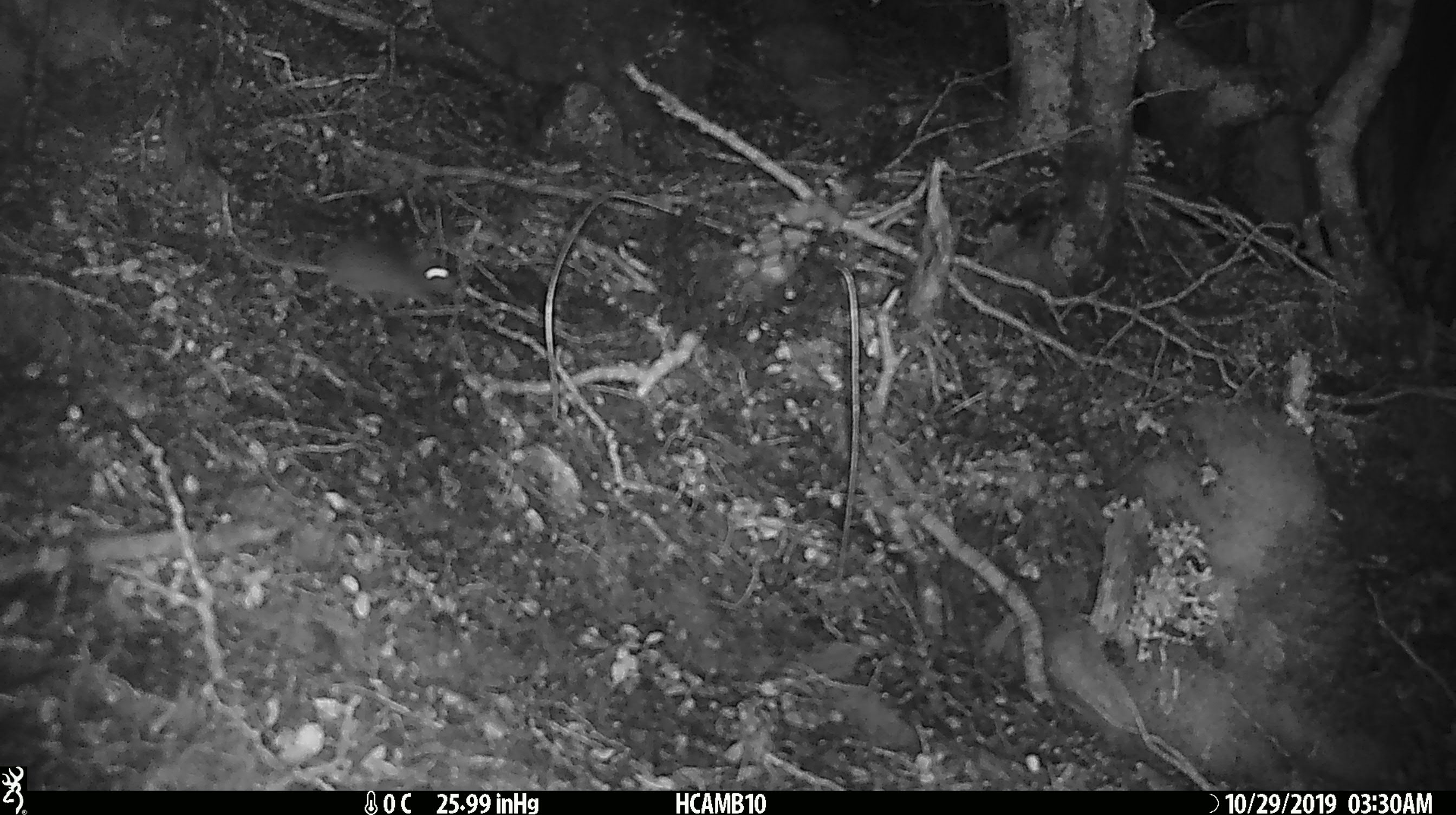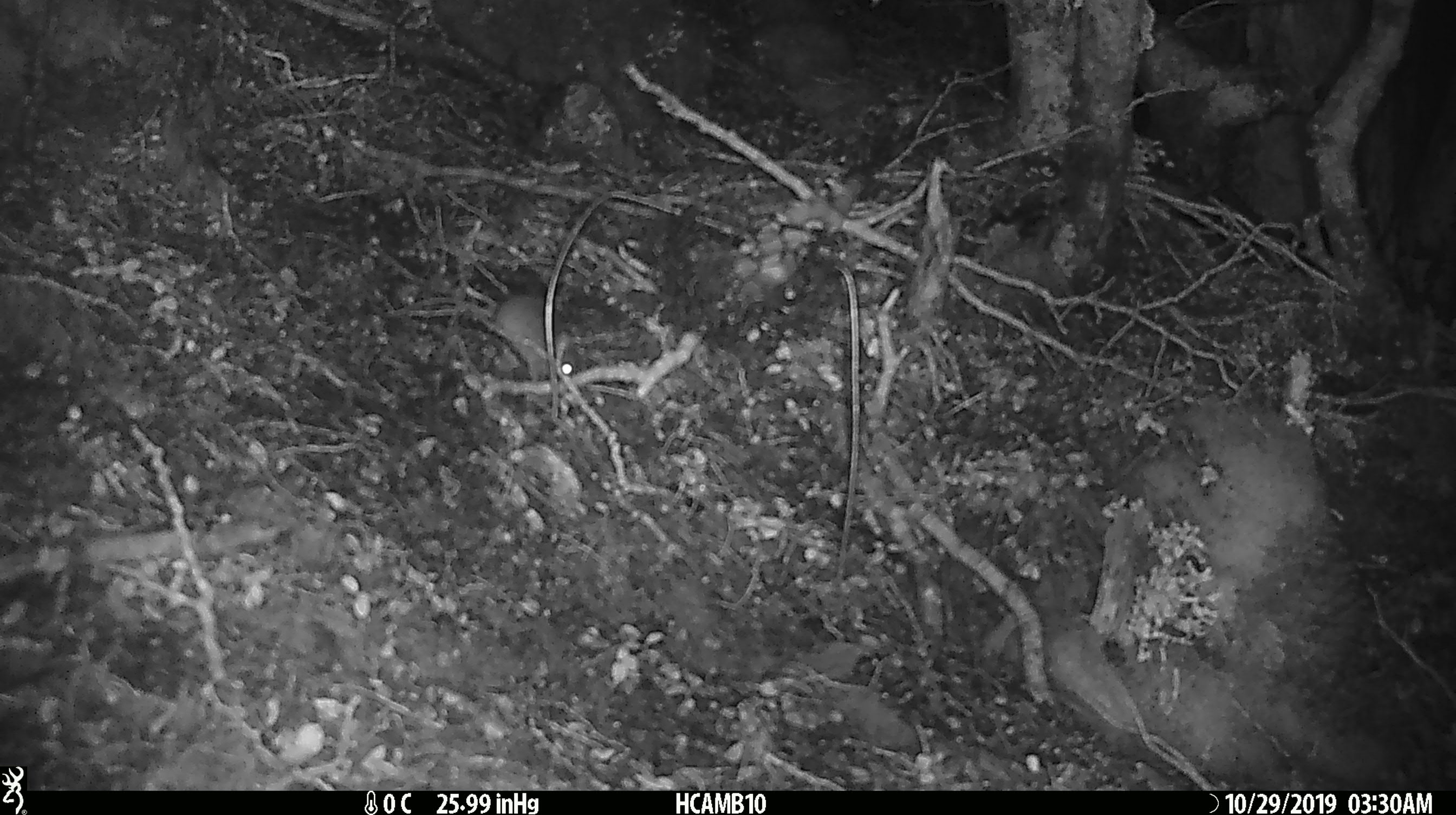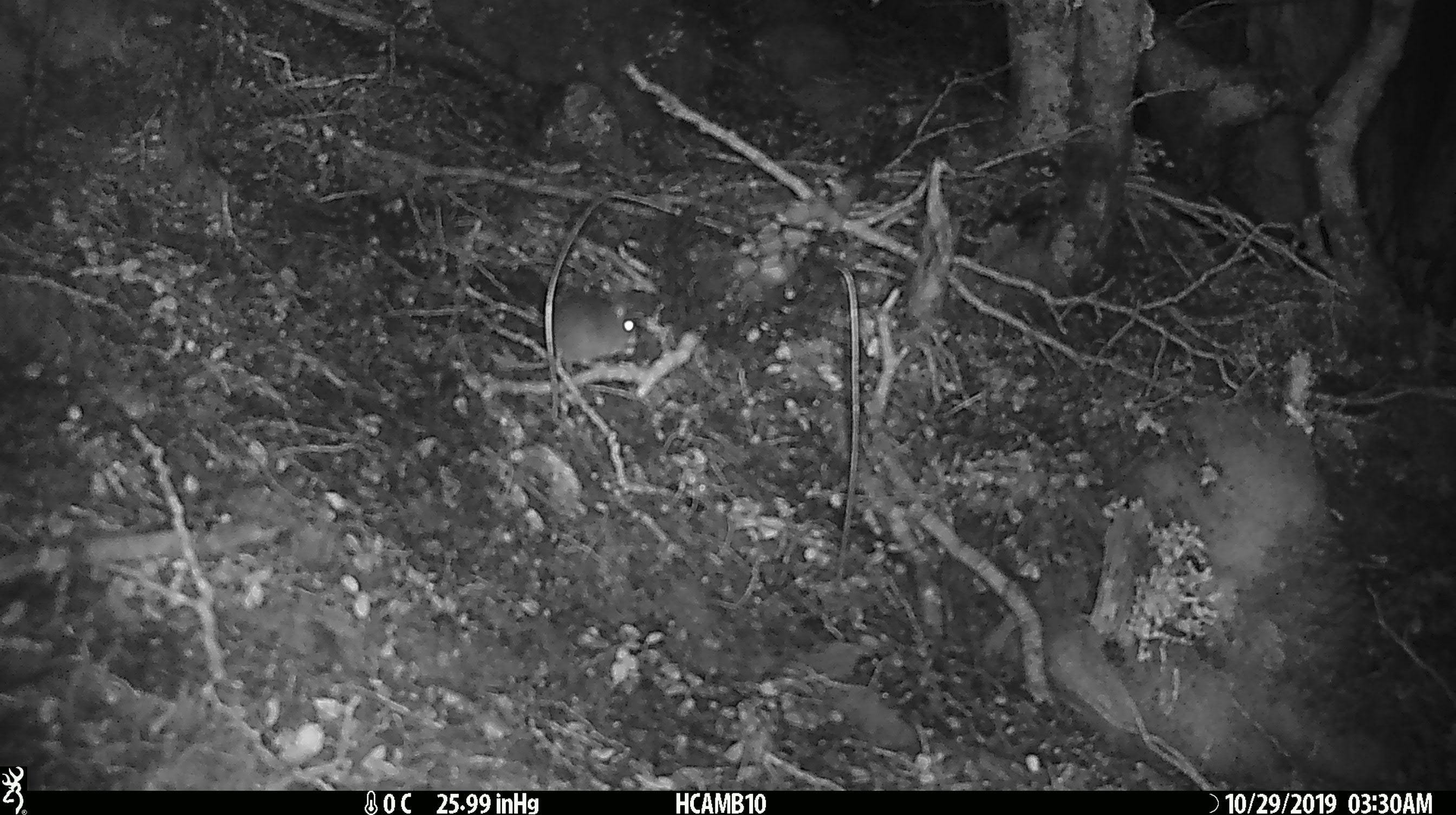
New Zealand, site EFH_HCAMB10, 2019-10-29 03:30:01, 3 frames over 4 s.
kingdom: Animalia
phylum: Chordata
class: Mammalia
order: Rodentia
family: Muridae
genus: Mus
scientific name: Mus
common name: mouse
Mouse (Mus).